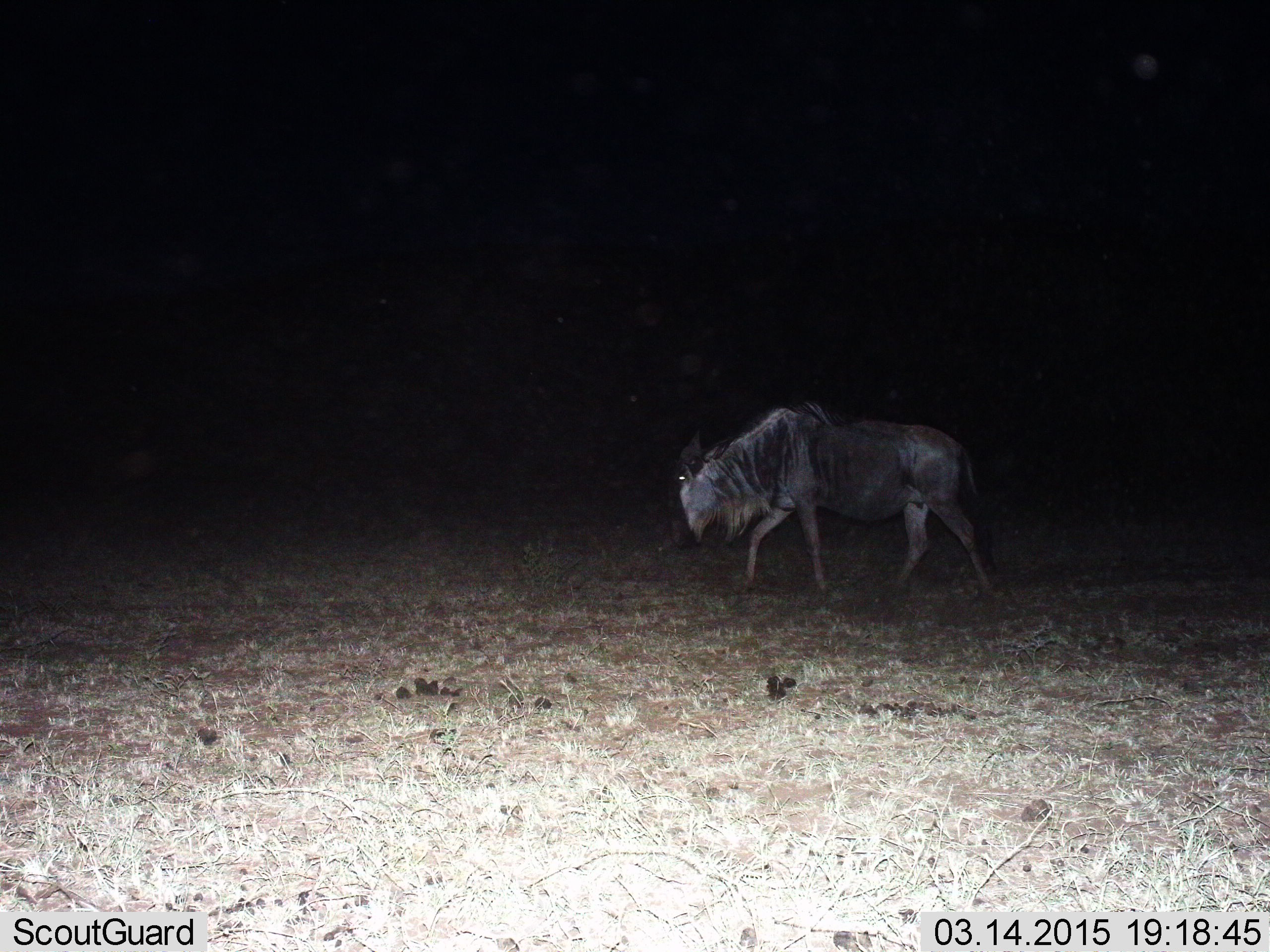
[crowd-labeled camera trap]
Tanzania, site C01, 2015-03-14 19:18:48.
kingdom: Animalia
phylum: Chordata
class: Mammalia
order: Artiodactyla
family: Bovidae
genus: Connochaetes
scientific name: Connochaetes taurinus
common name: blue wildebeest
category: wildebeest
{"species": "wildebeest (blue wildebeest) (Connochaetes taurinus)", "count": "1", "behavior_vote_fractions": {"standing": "20%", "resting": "0%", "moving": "90%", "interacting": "0%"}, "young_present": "0%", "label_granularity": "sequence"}